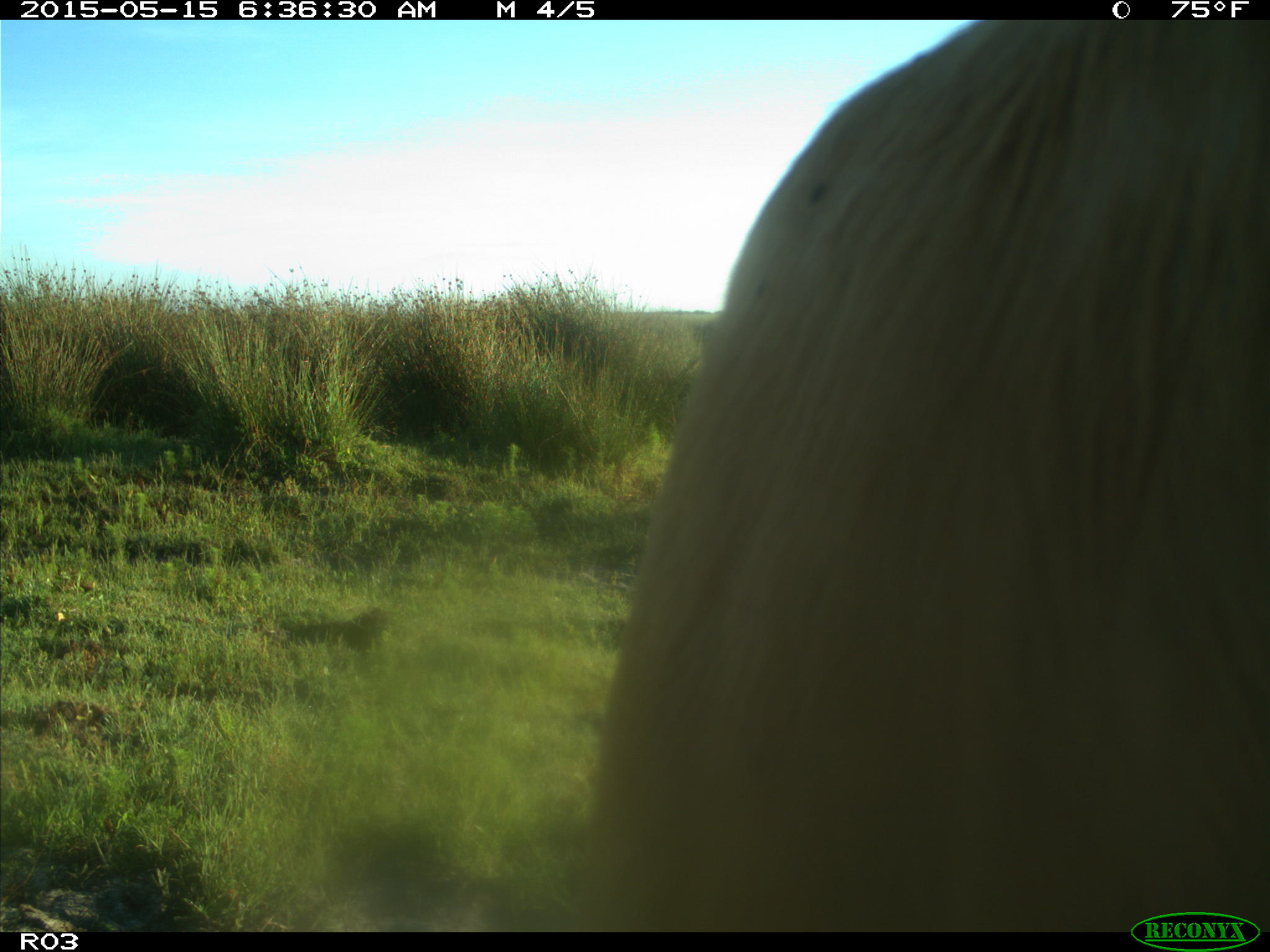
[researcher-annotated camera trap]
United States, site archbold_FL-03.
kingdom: Animalia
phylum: Chordata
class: Mammalia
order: Artiodactyla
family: Bovidae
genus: Bos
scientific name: Bos taurus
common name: domestic cow